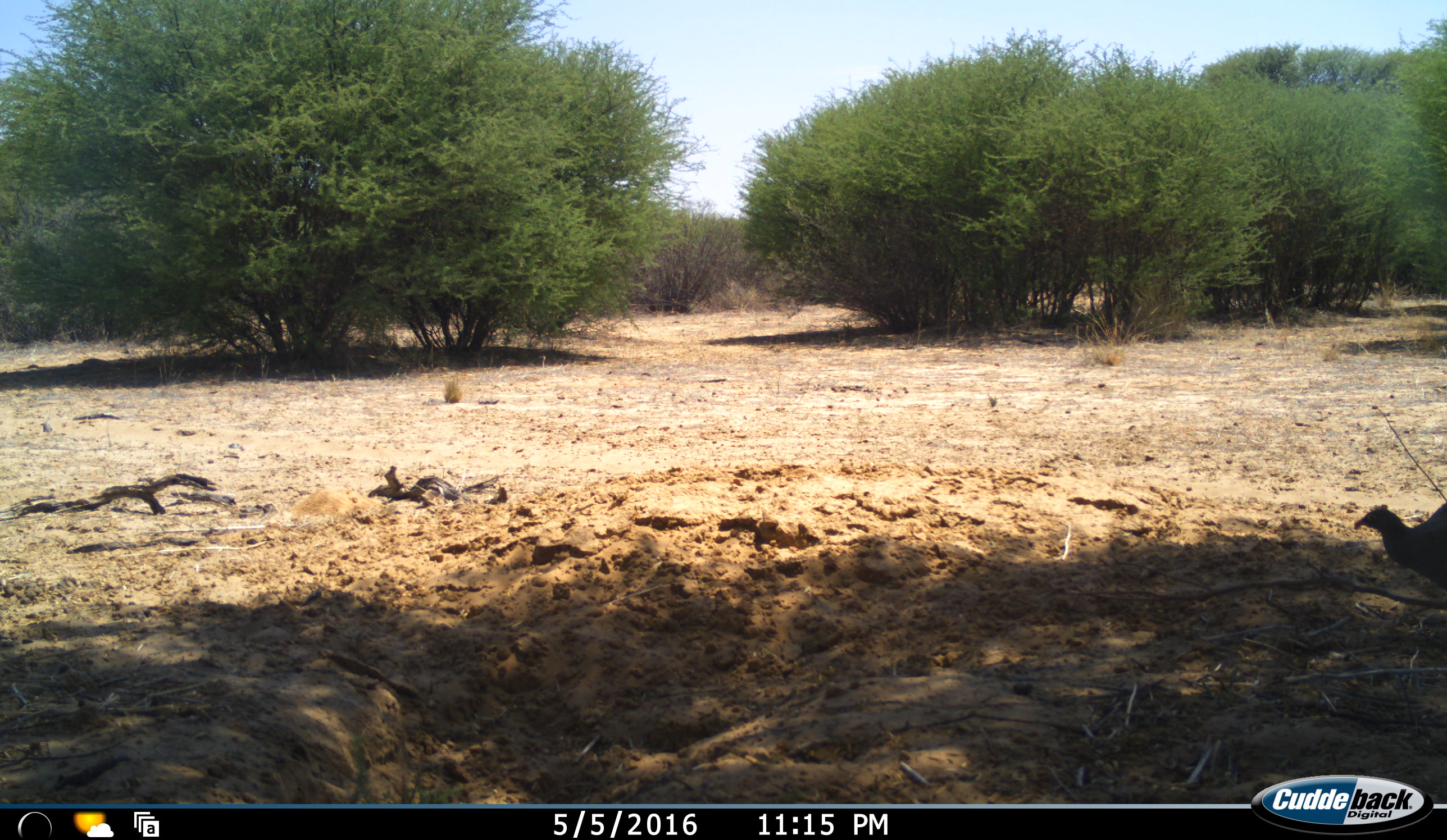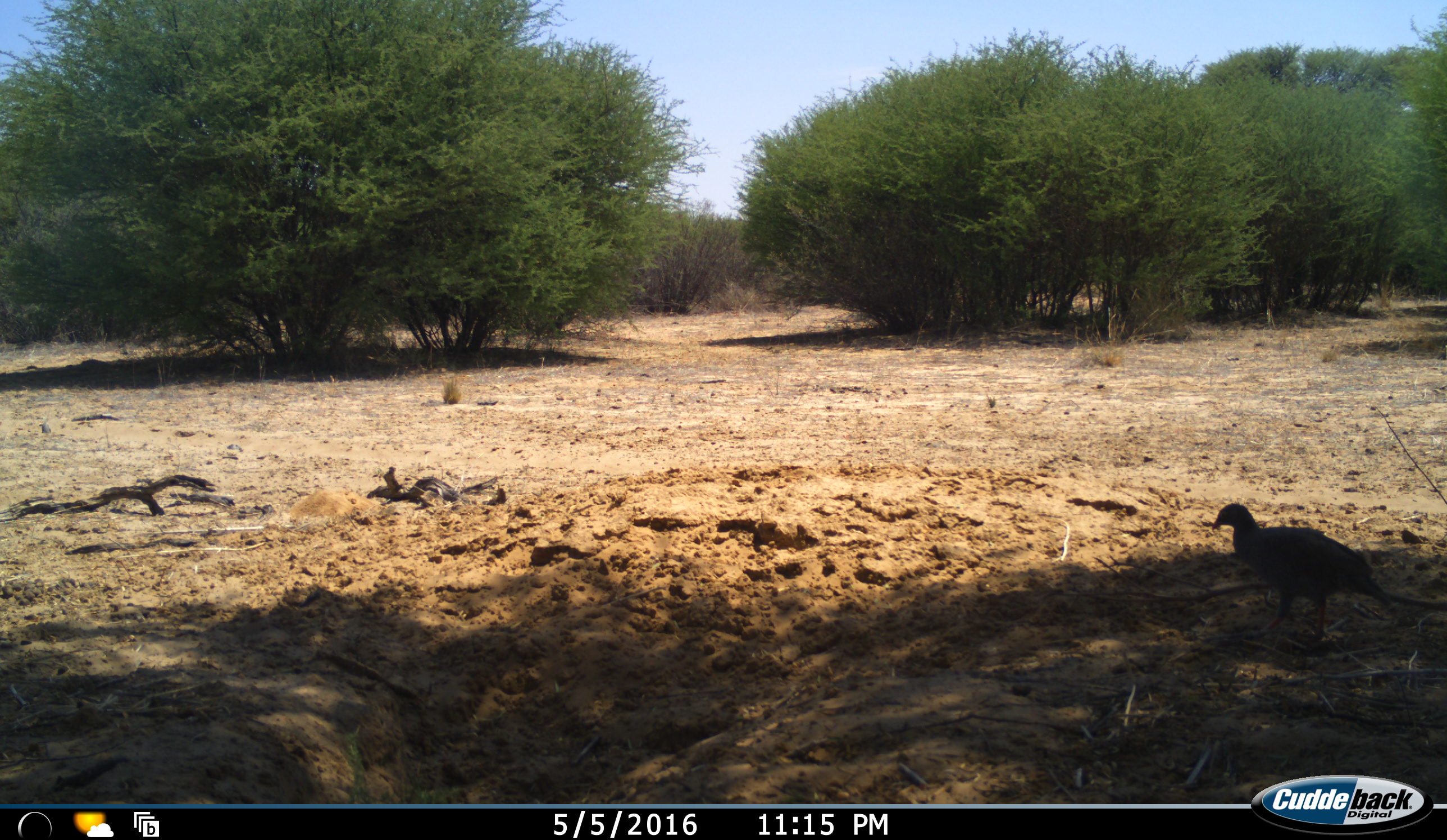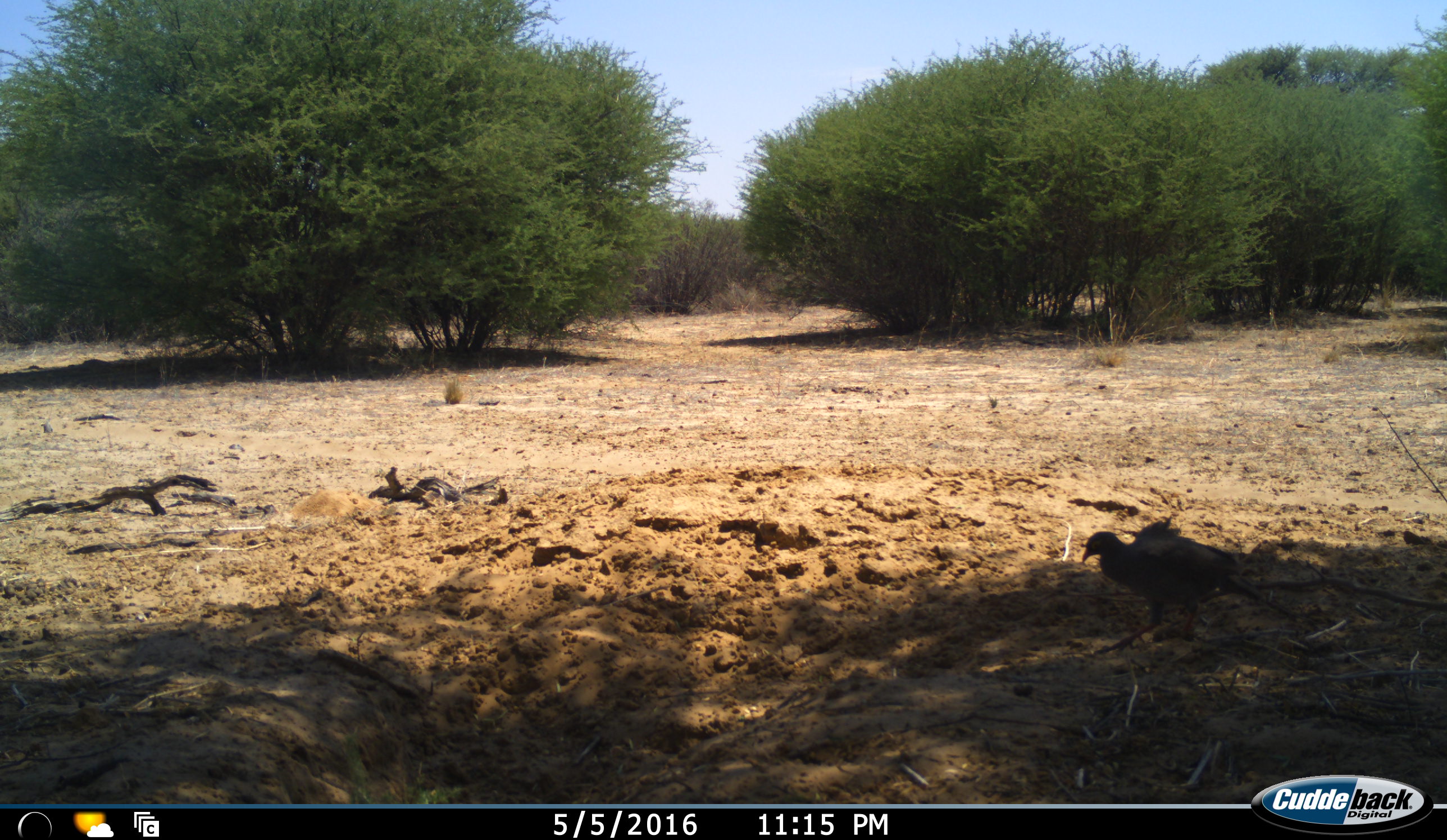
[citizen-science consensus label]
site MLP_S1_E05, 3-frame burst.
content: unidentified animal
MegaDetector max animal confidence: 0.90